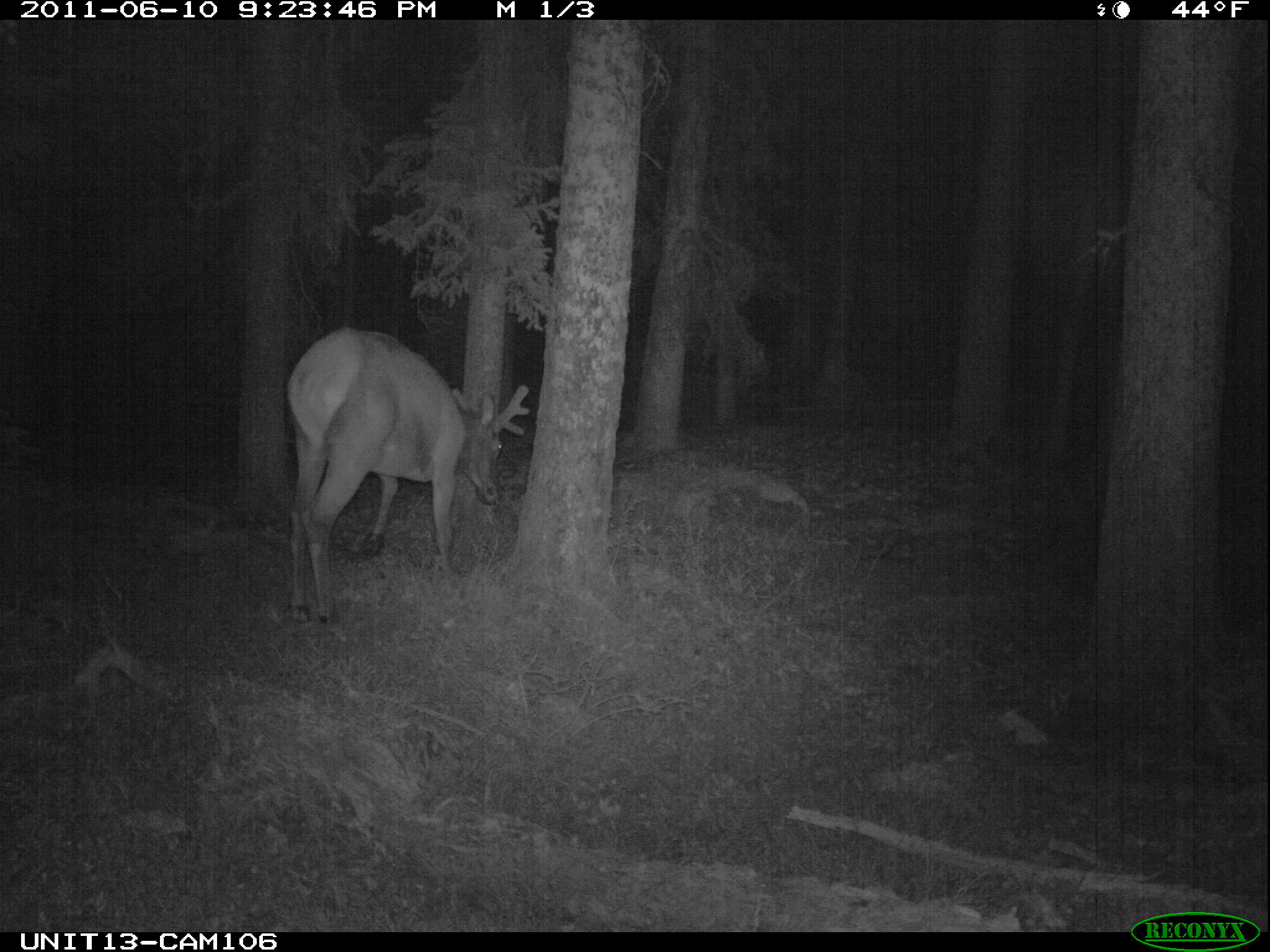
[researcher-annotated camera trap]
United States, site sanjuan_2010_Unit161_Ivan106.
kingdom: Animalia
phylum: Chordata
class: Mammalia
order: Artiodactyla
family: Cervidae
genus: Cervus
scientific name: Cervus elaphus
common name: red deer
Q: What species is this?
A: Cervus elaphus (red deer).